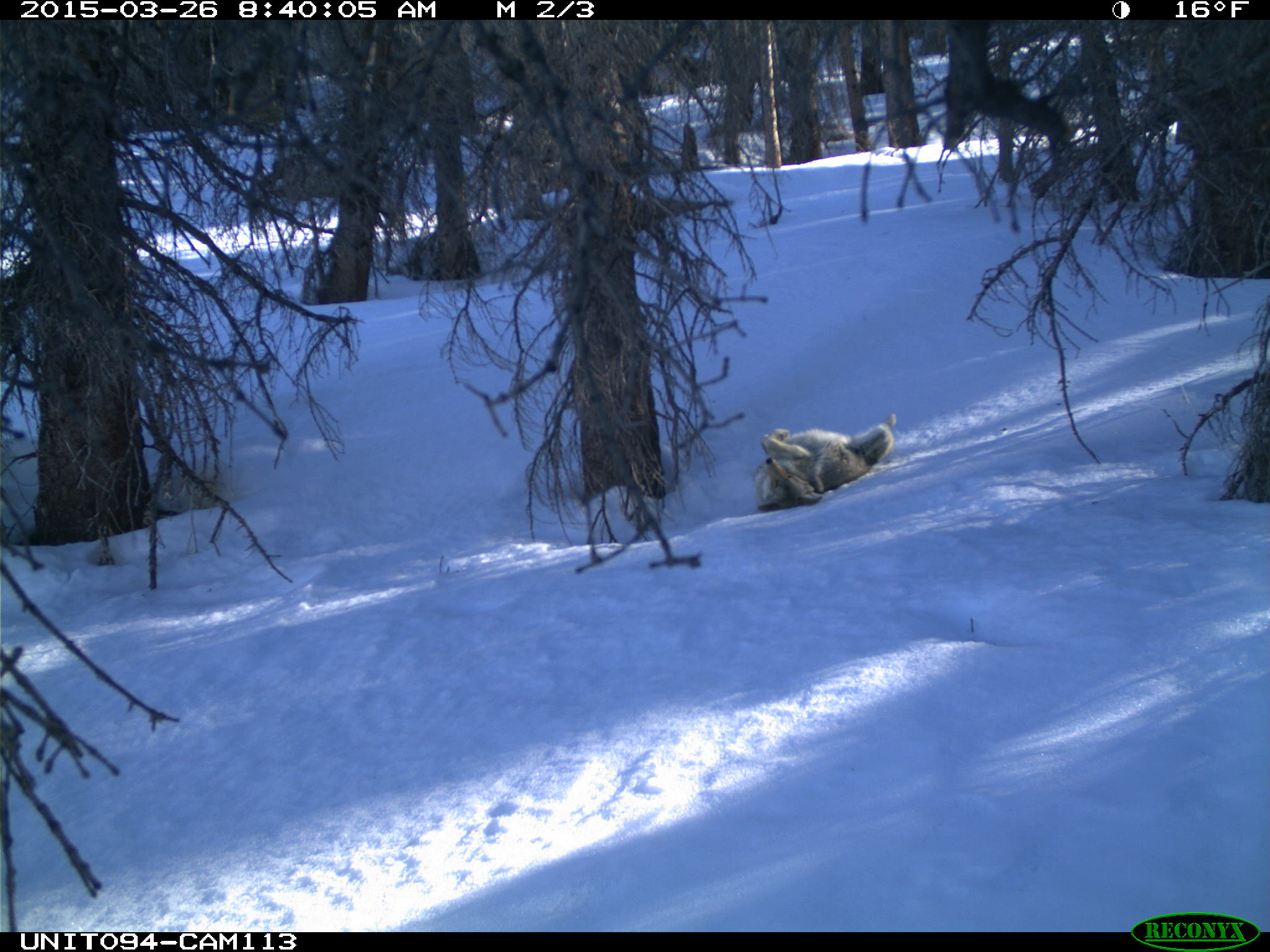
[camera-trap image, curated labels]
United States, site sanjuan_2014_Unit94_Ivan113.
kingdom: Animalia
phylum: Chordata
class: Mammalia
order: Carnivora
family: Canidae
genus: Canis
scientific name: Canis latrans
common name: coyote